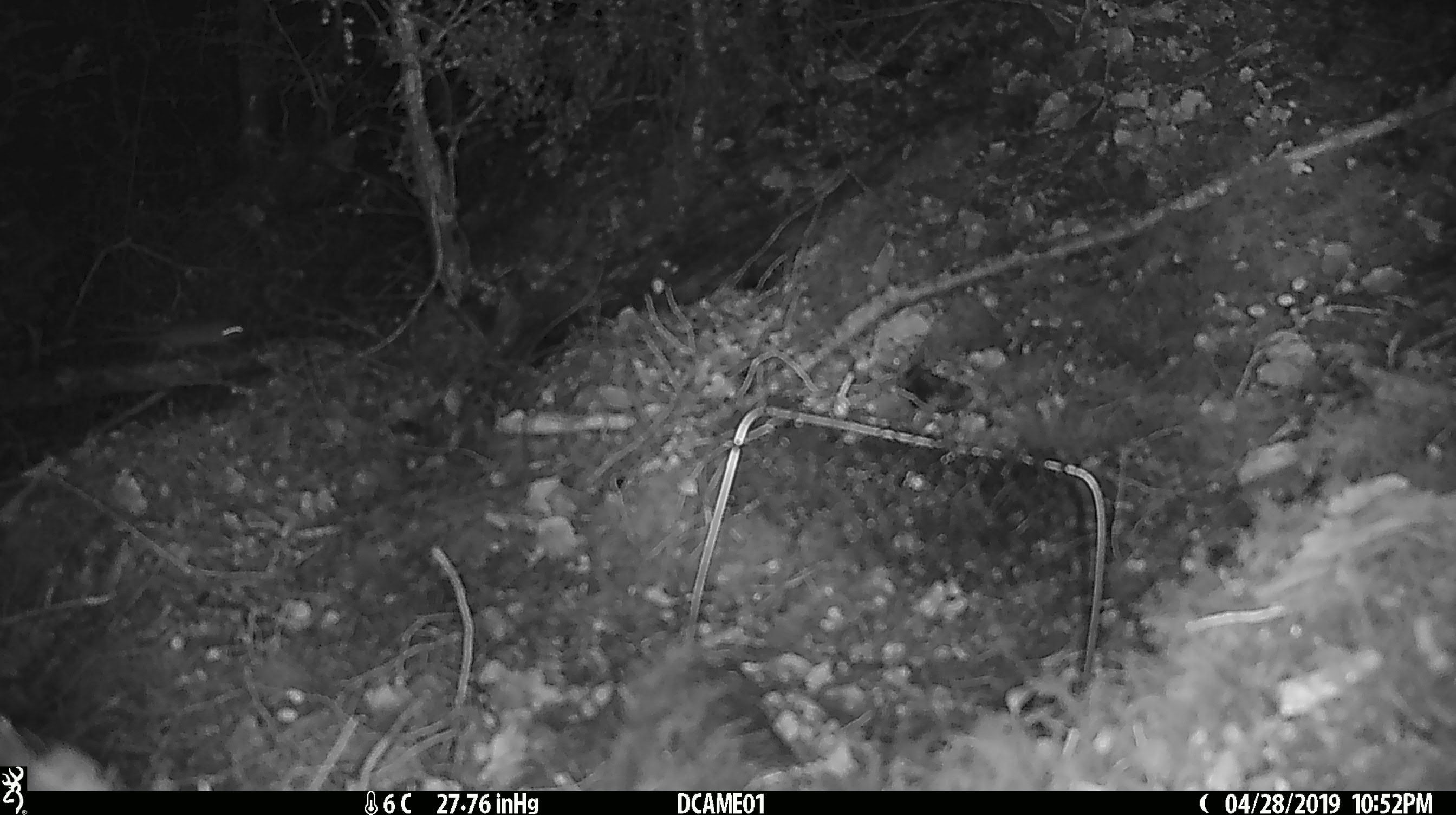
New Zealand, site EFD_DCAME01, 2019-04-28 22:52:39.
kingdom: Animalia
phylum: Chordata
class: Mammalia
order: Rodentia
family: Muridae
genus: Mus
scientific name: Mus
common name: mouse